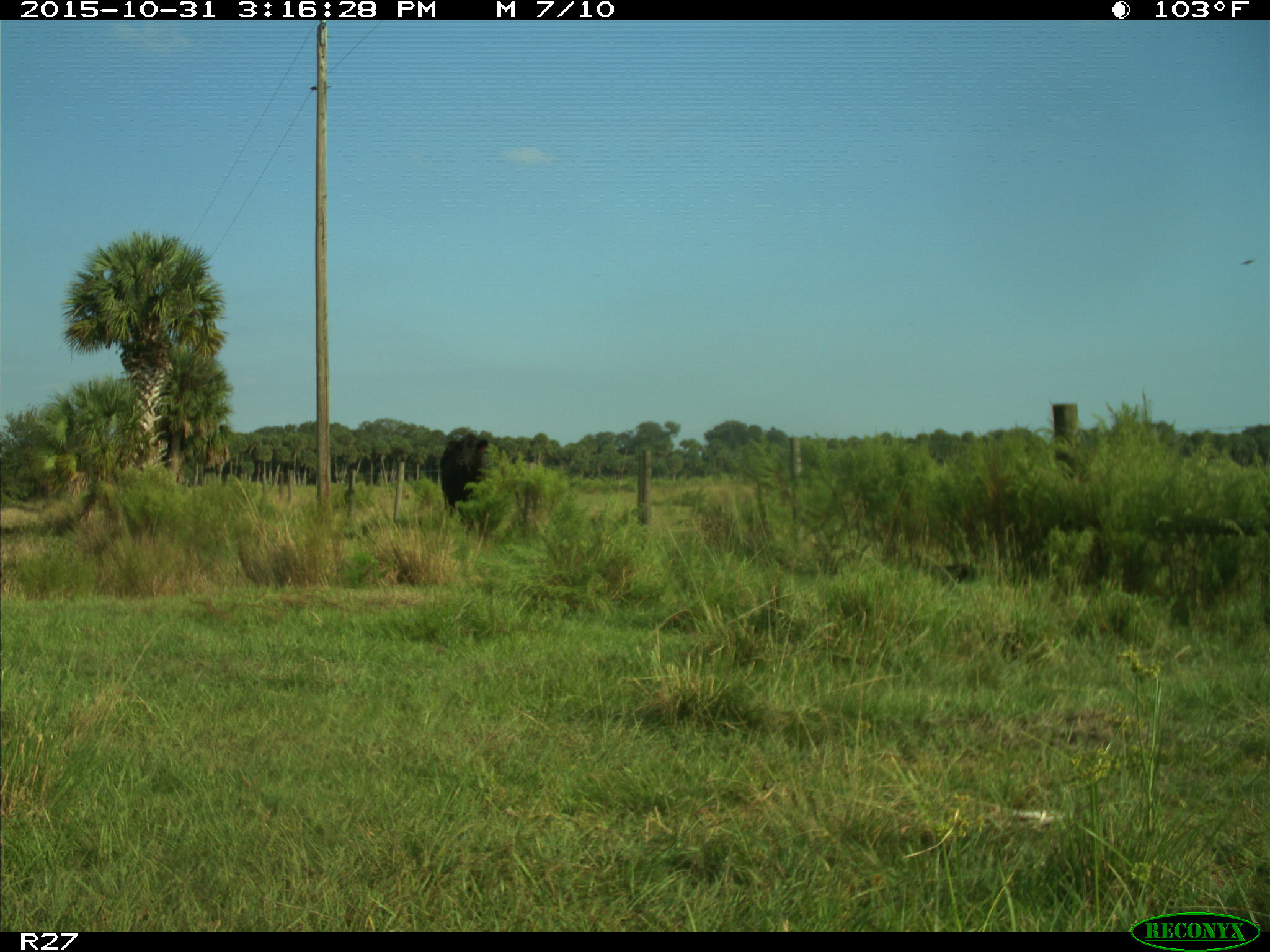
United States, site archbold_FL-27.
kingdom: Animalia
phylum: Chordata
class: Mammalia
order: Artiodactyla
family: Bovidae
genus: Bos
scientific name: Bos taurus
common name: domestic cow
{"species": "Bos taurus (domestic cow)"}